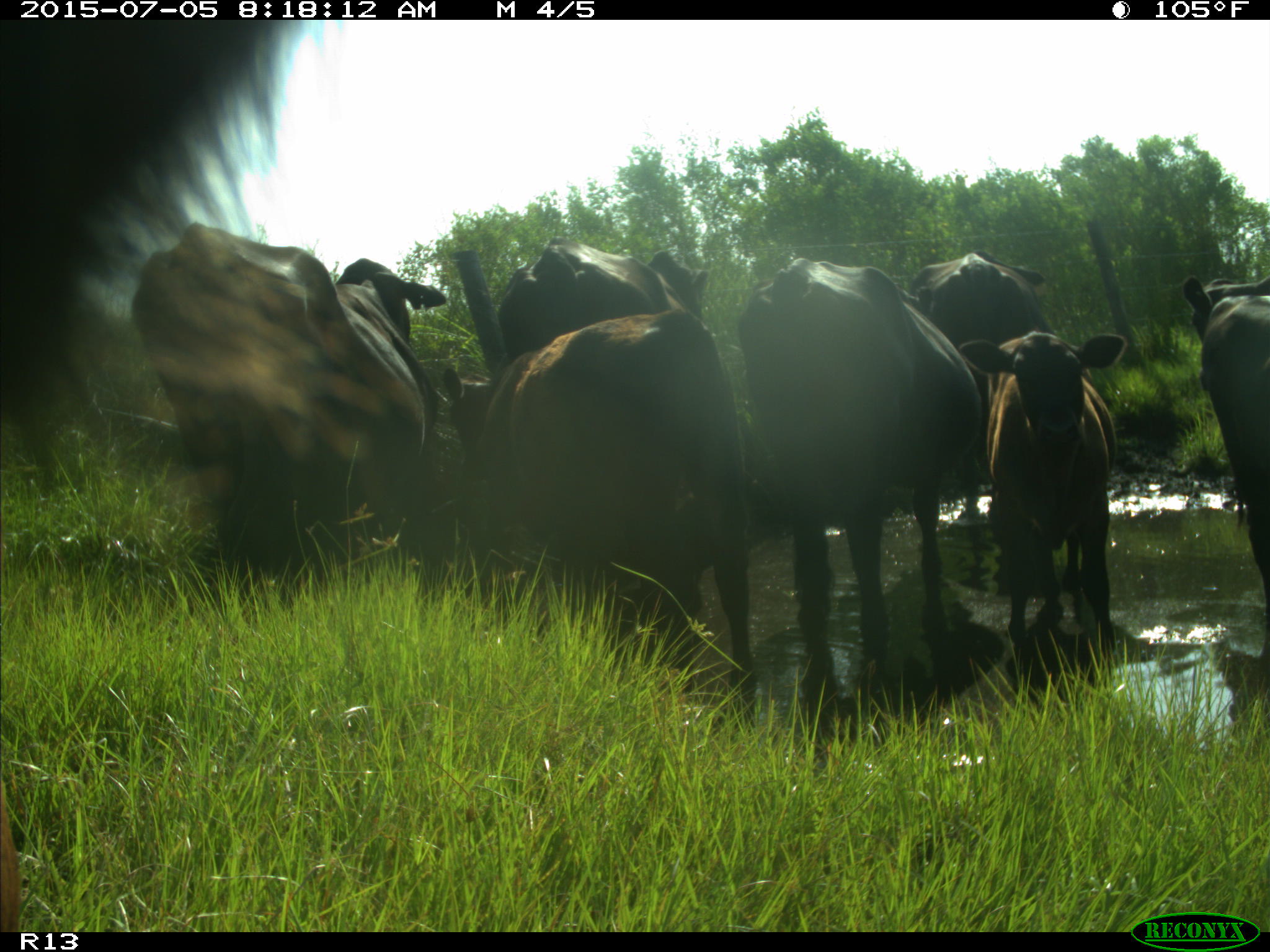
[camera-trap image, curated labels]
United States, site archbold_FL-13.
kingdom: Animalia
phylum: Chordata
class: Mammalia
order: Artiodactyla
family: Bovidae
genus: Bos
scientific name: Bos taurus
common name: domestic cow